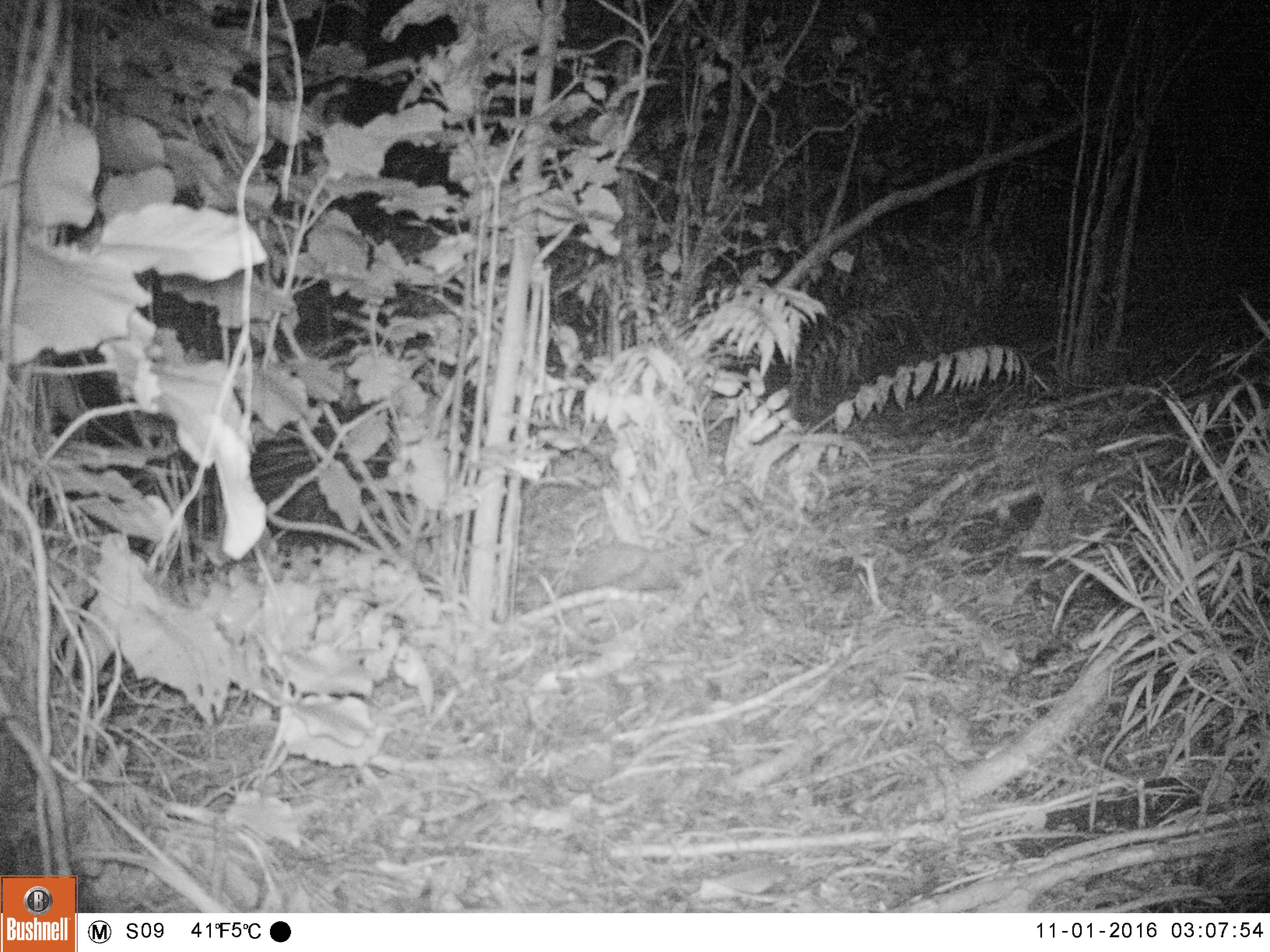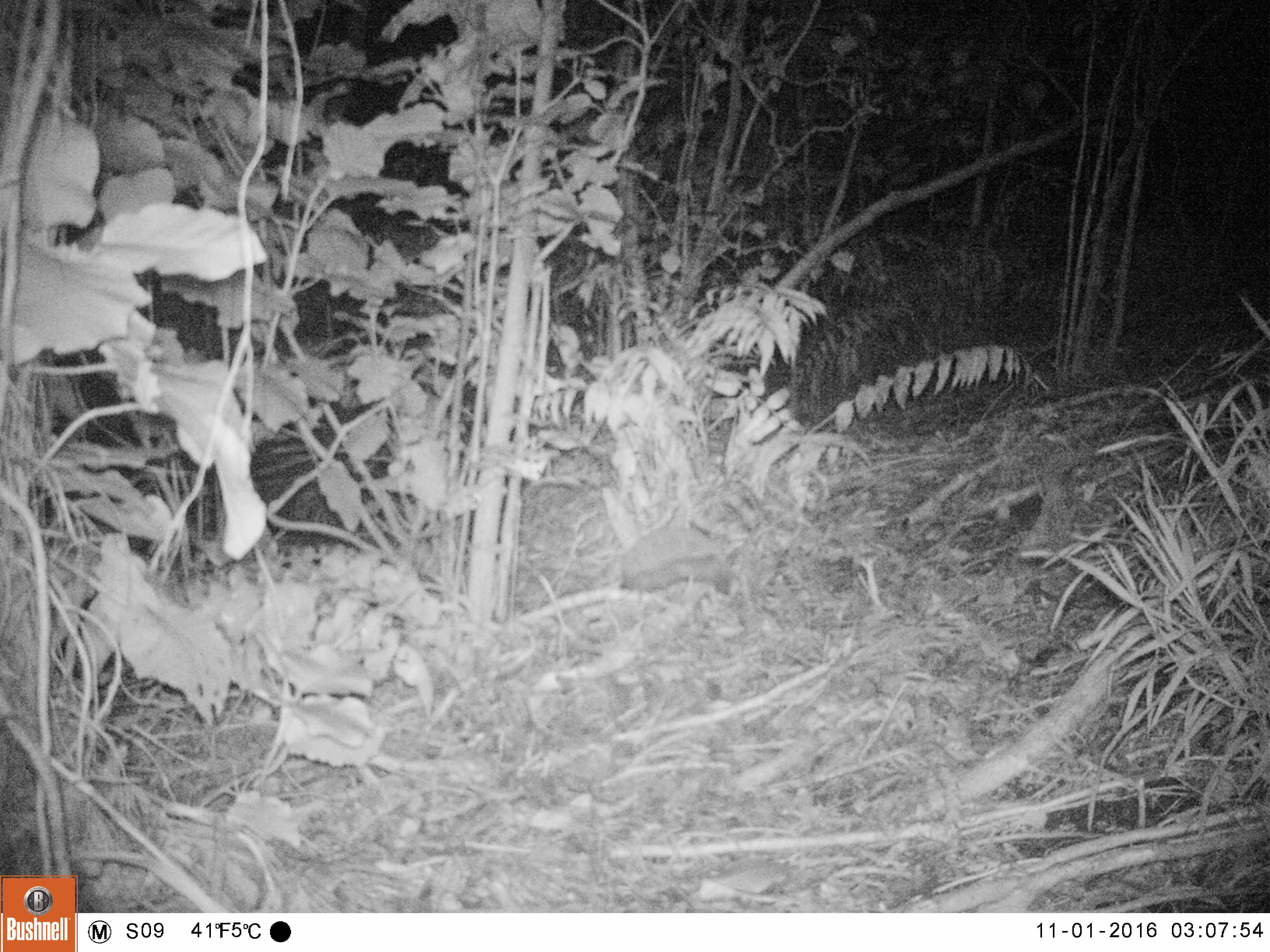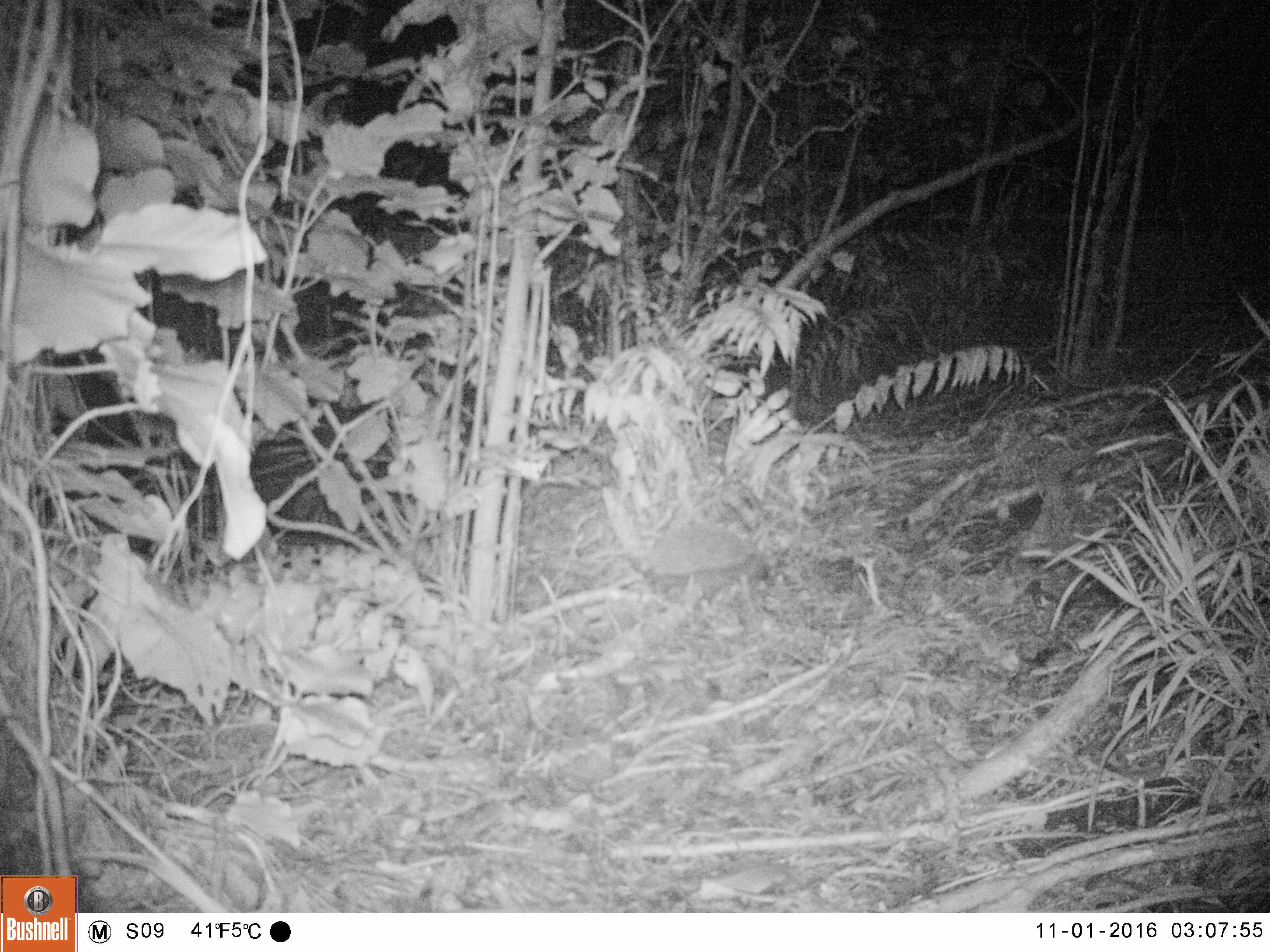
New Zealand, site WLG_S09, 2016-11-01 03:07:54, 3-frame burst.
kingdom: Animalia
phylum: Chordata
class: Mammalia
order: Eulipotyphla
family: Erinaceidae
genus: Erinaceus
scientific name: Erinaceus europaeus europaeus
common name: european hedgehog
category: hedgehog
Hedgehog (european hedgehog) (Erinaceus europaeus europaeus).